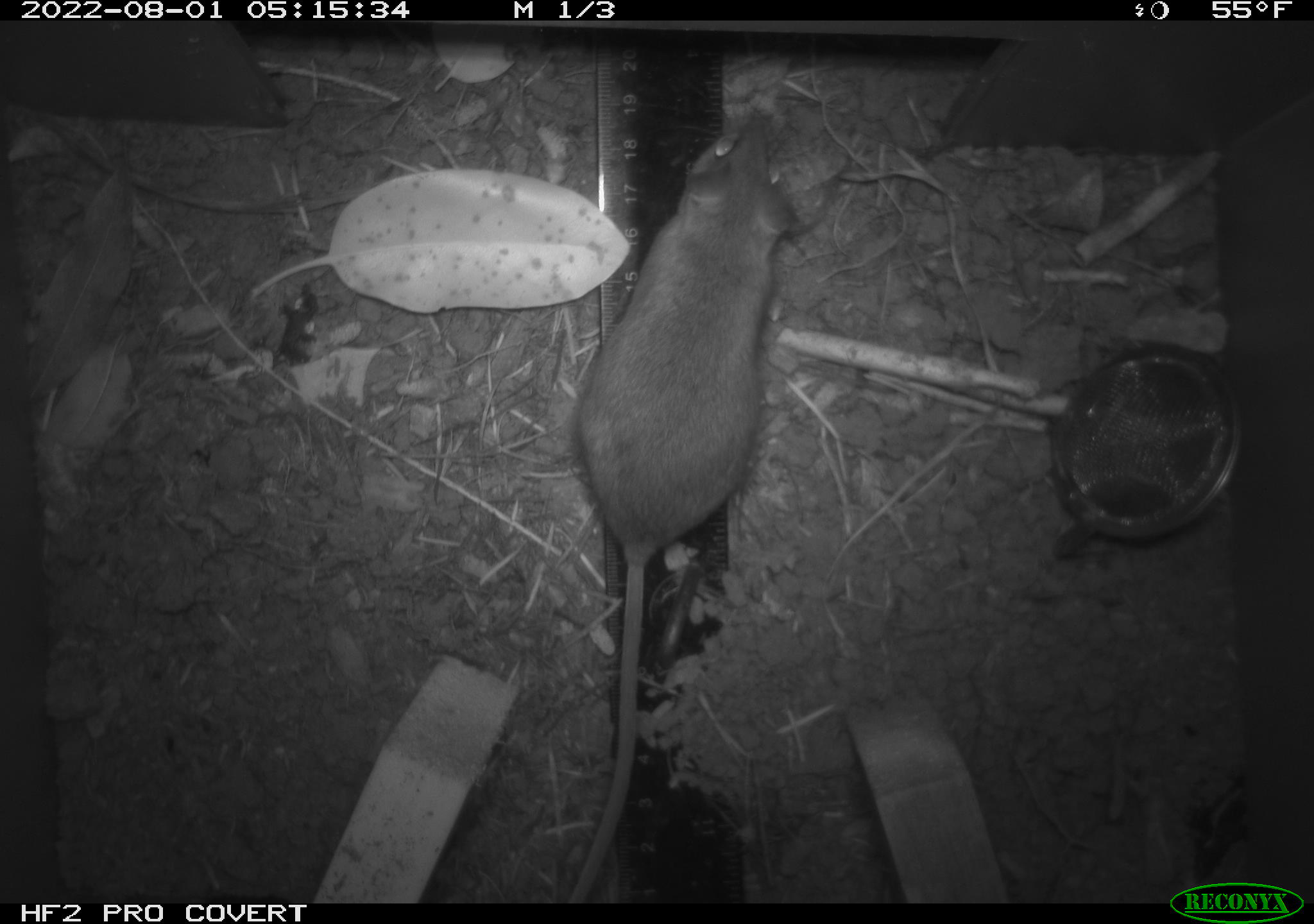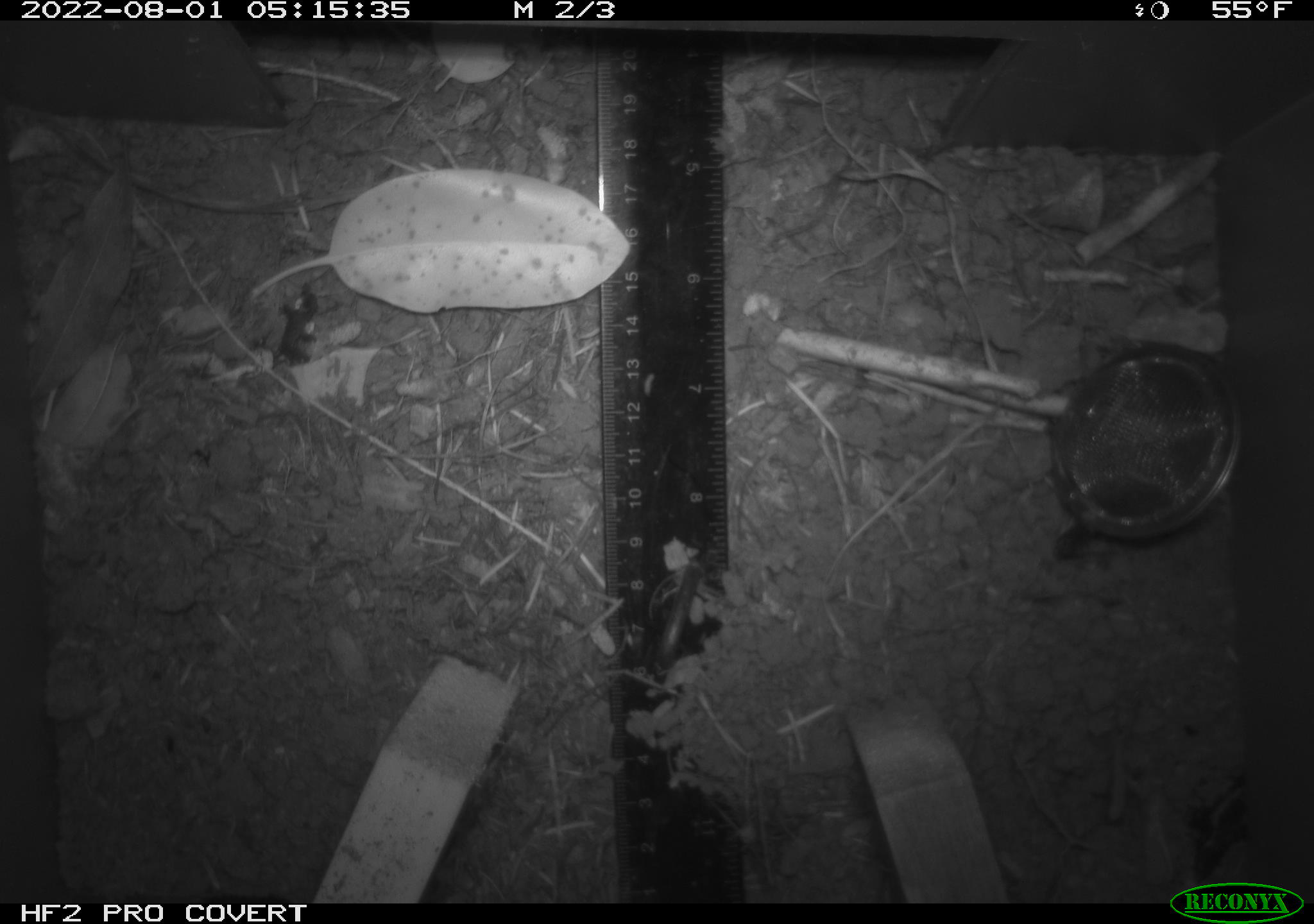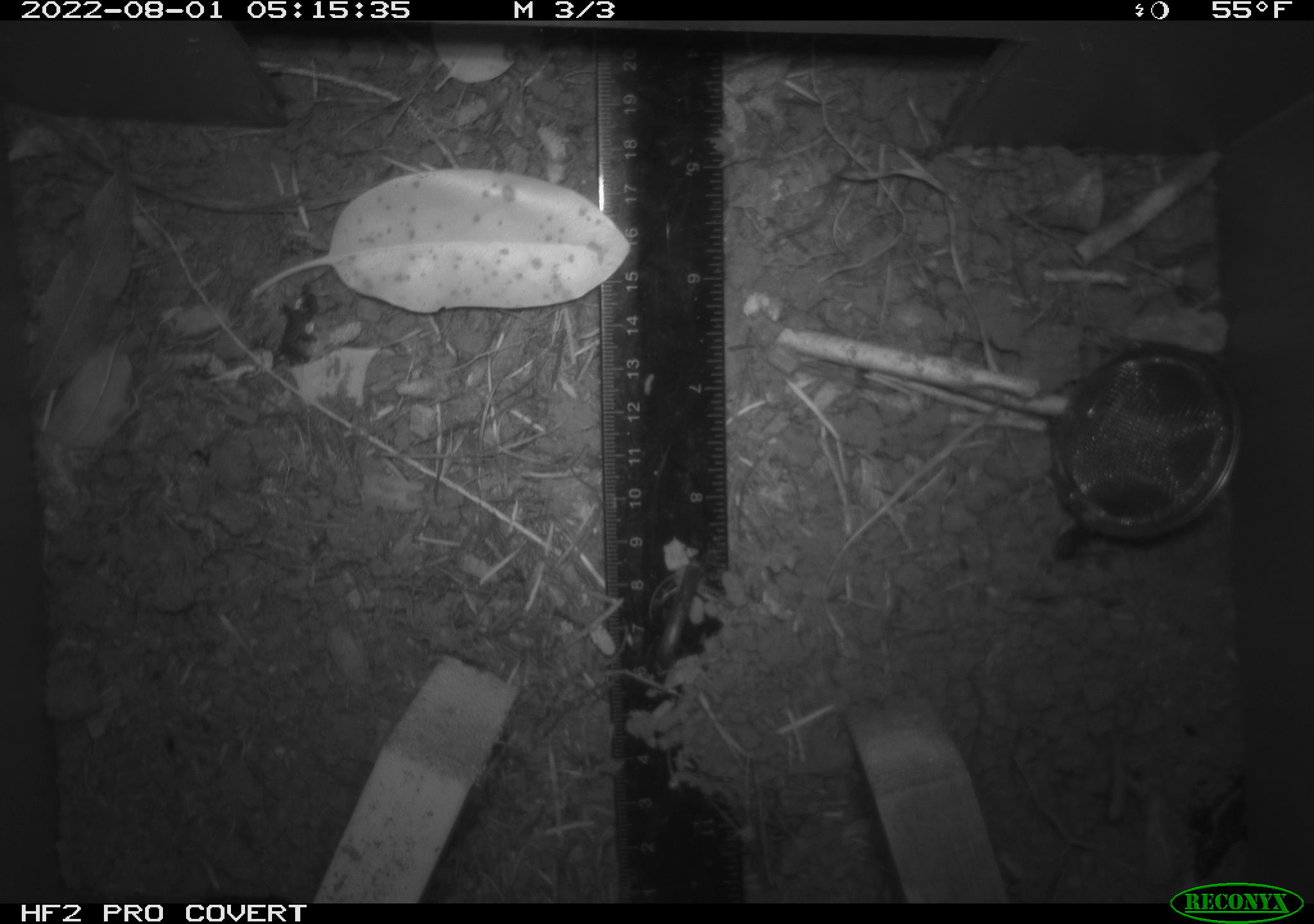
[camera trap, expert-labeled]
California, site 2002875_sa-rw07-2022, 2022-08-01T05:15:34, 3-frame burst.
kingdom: Animalia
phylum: Chordata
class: Mammalia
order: Rodentia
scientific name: Rodentia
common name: mouse species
Mouse species (Rodentia).